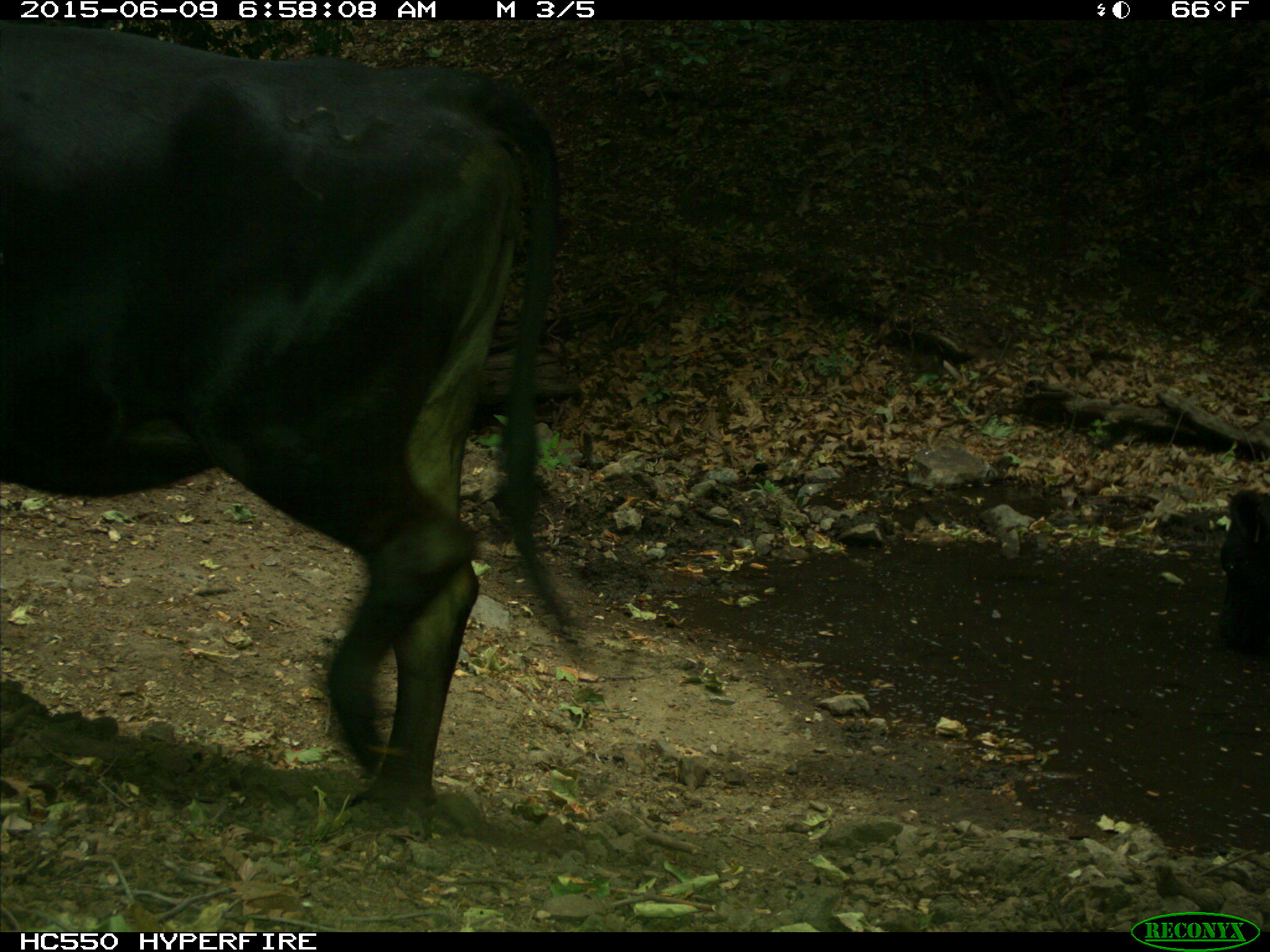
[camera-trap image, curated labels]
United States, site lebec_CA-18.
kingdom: Animalia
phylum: Chordata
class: Mammalia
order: Artiodactyla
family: Bovidae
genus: Bos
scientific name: Bos taurus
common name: domestic cow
Bos taurus (domestic cow).